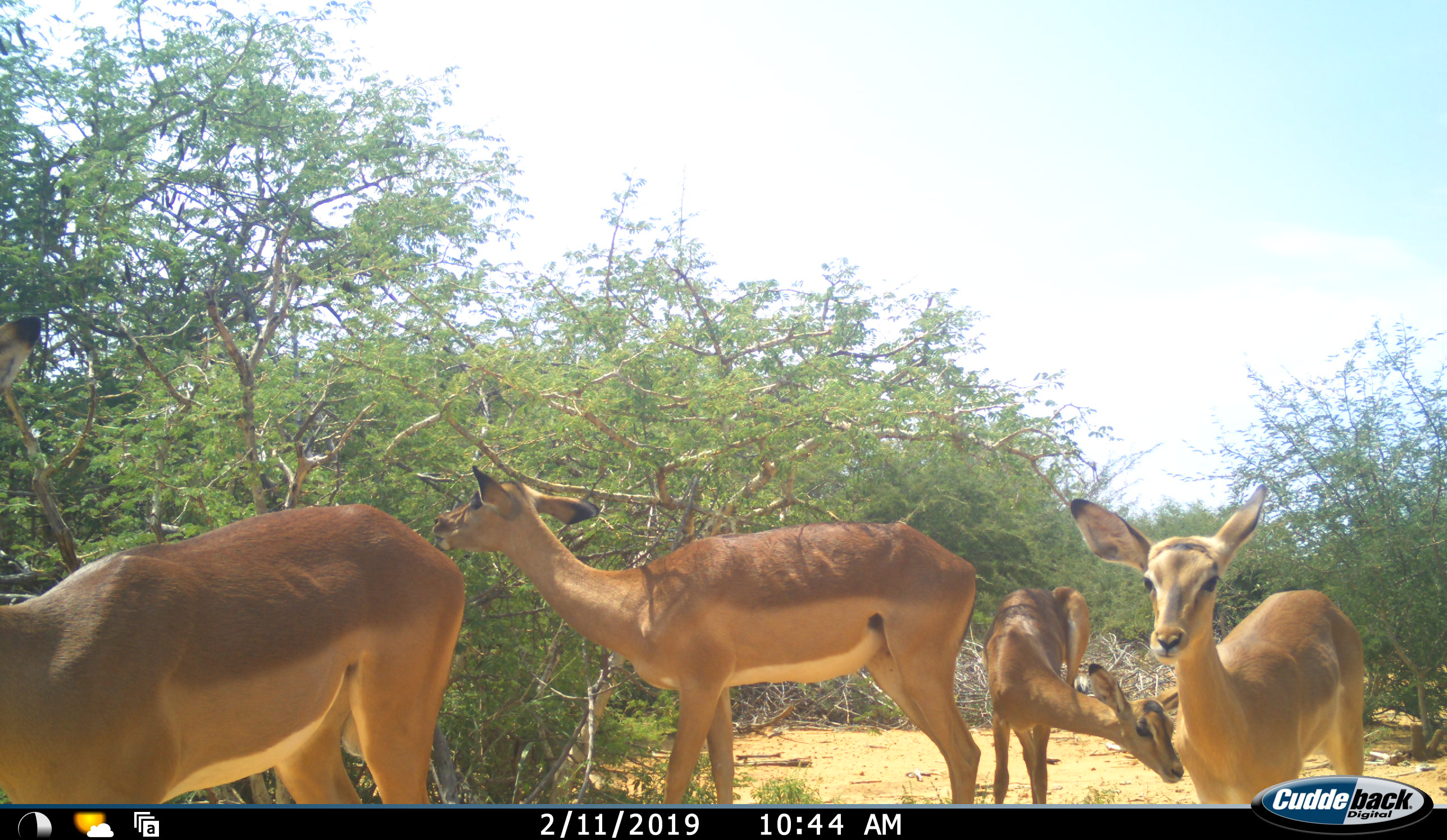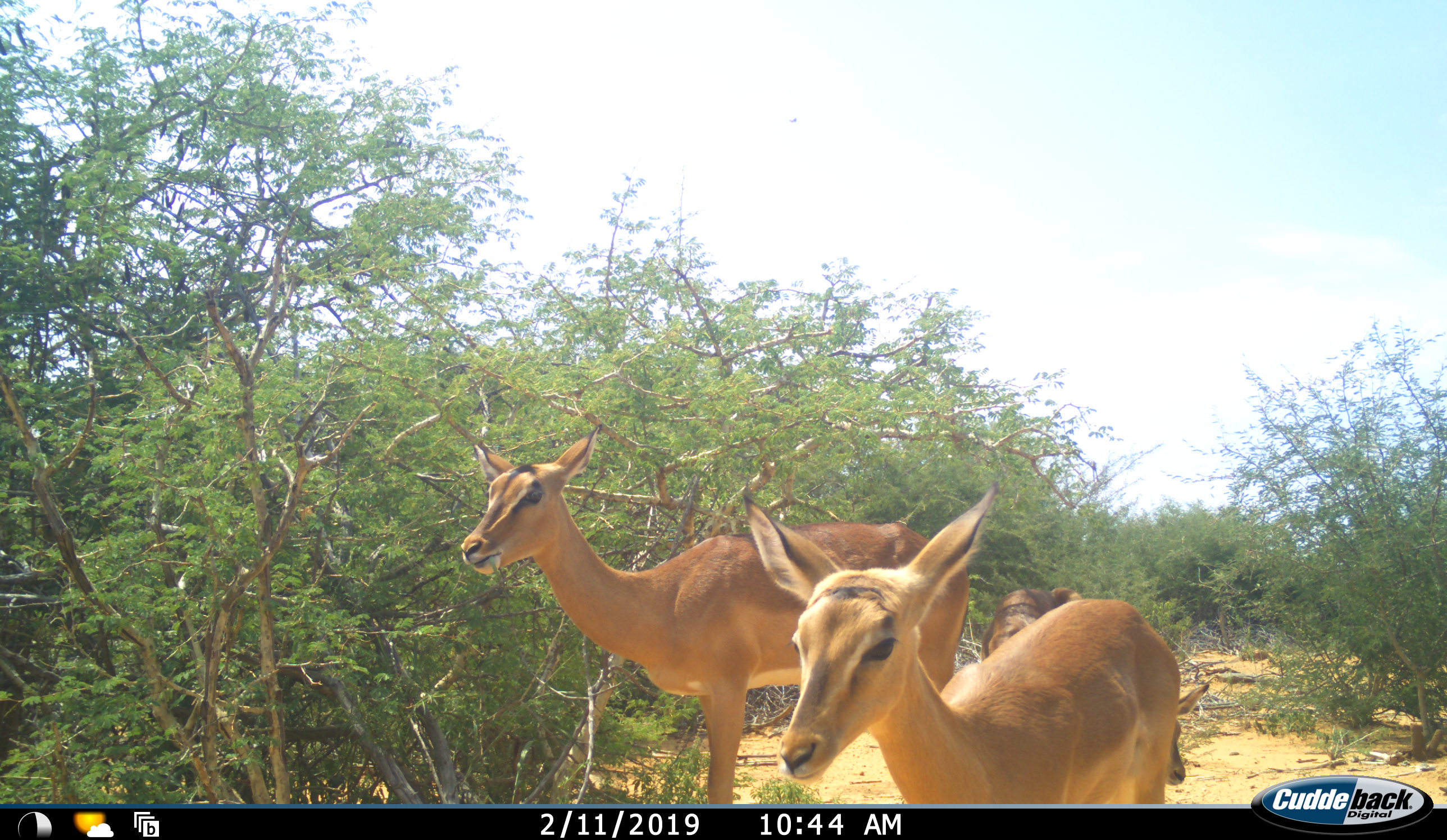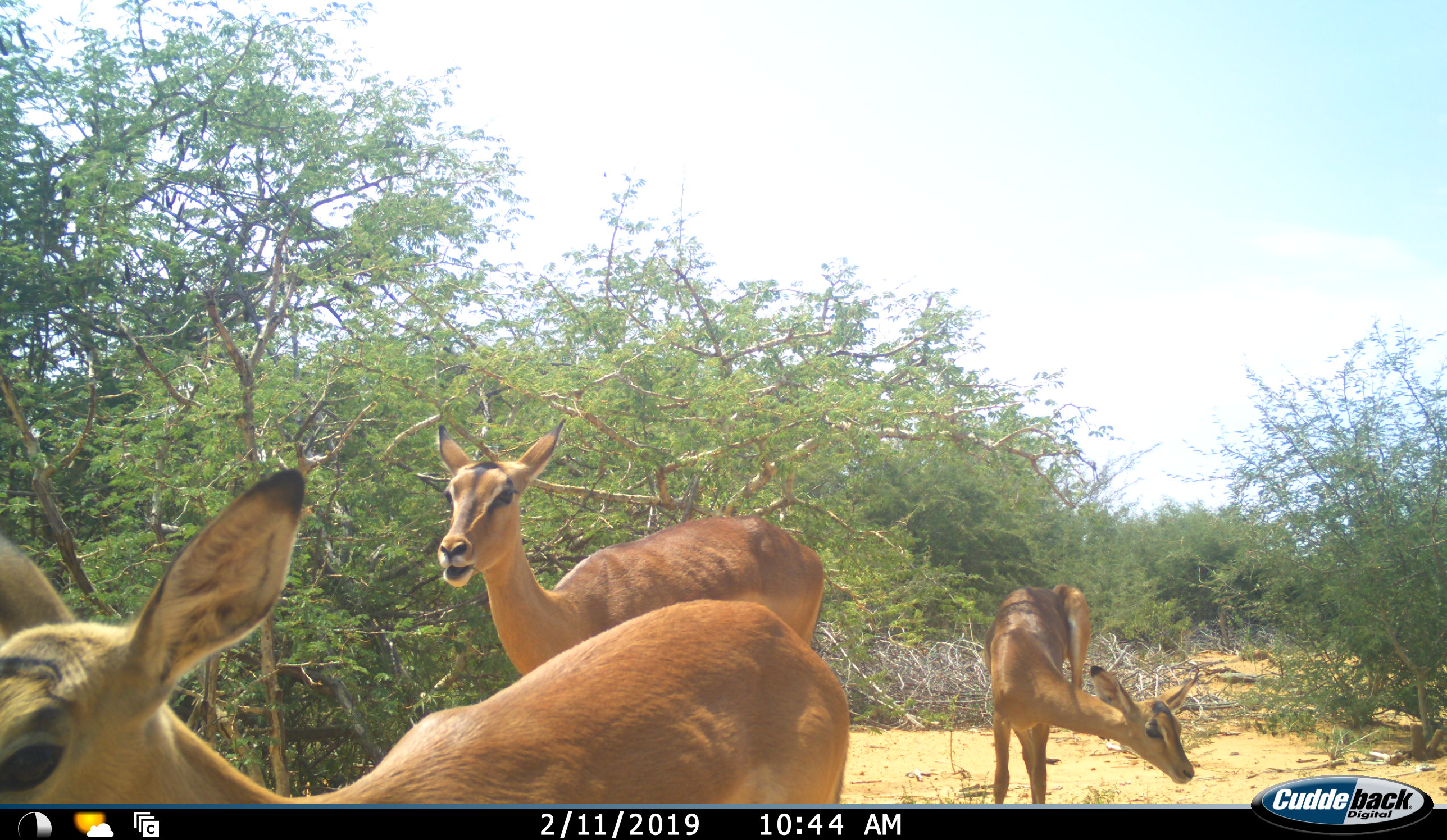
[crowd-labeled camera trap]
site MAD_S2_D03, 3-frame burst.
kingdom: Animalia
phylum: Chordata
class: Mammalia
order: Artiodactyla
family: Bovidae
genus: Aepyceros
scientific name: Aepyceros melampus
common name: impala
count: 4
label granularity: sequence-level